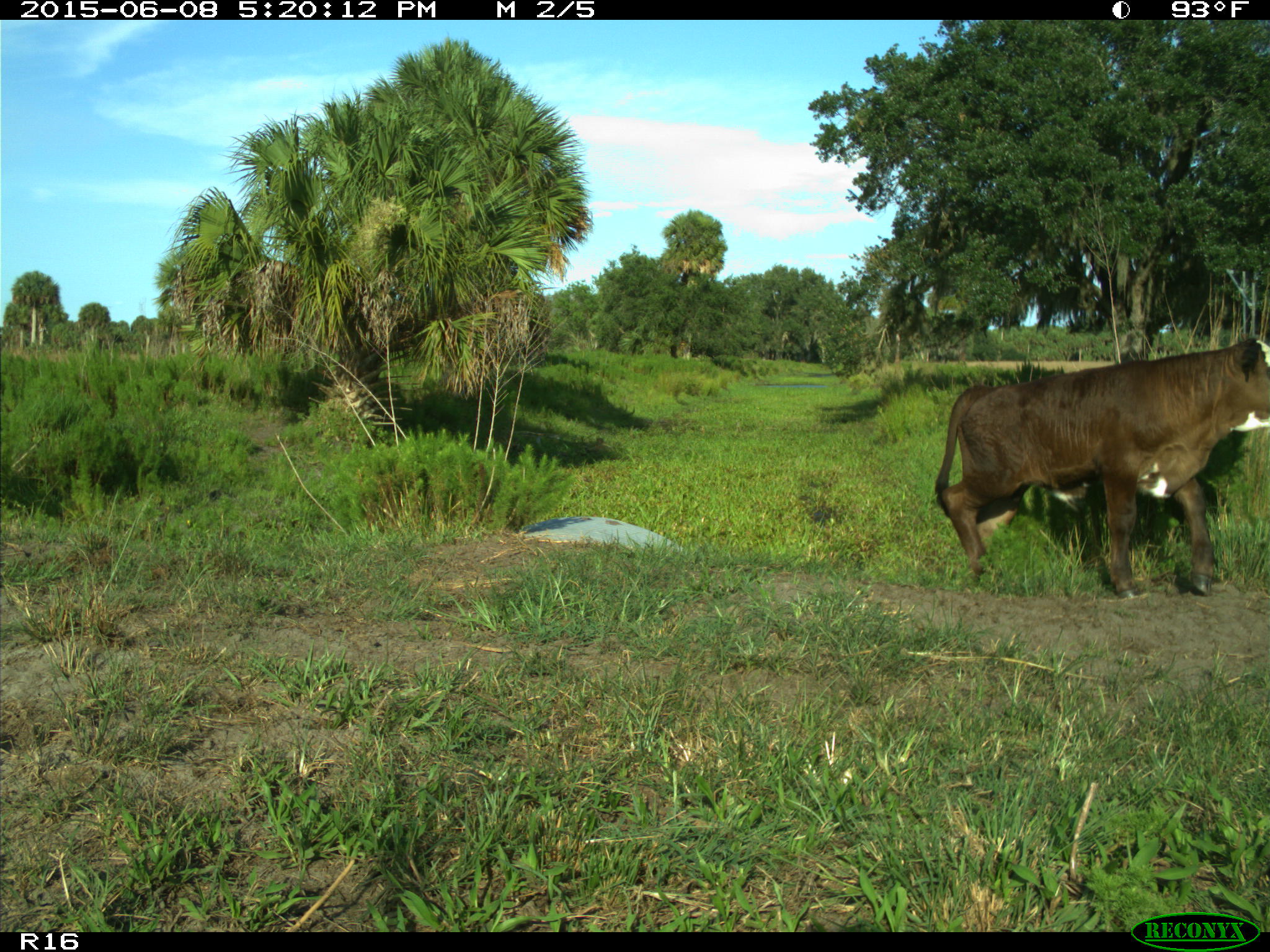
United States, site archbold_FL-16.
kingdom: Animalia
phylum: Chordata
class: Mammalia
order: Artiodactyla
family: Bovidae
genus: Bos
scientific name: Bos taurus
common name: domestic cow